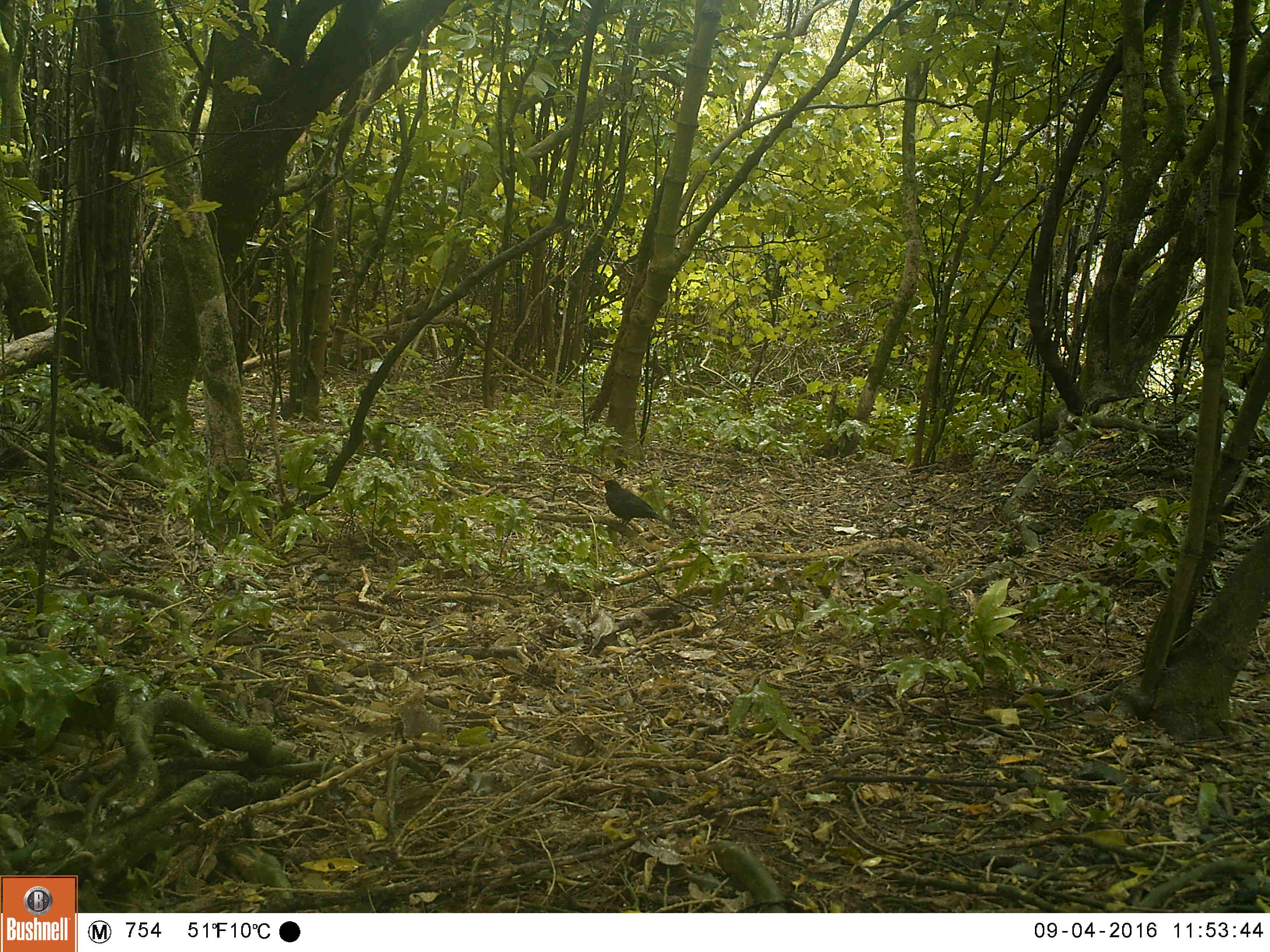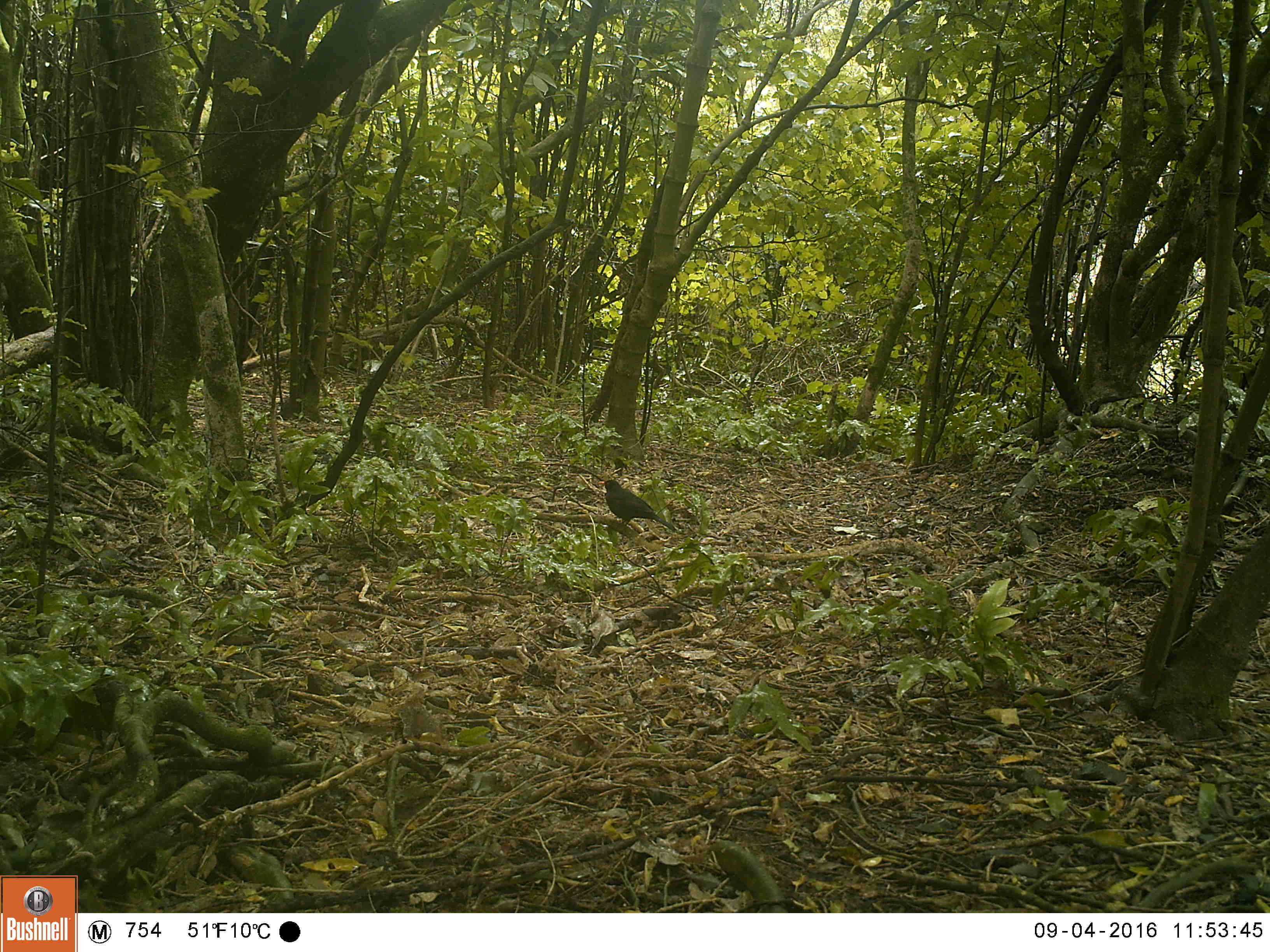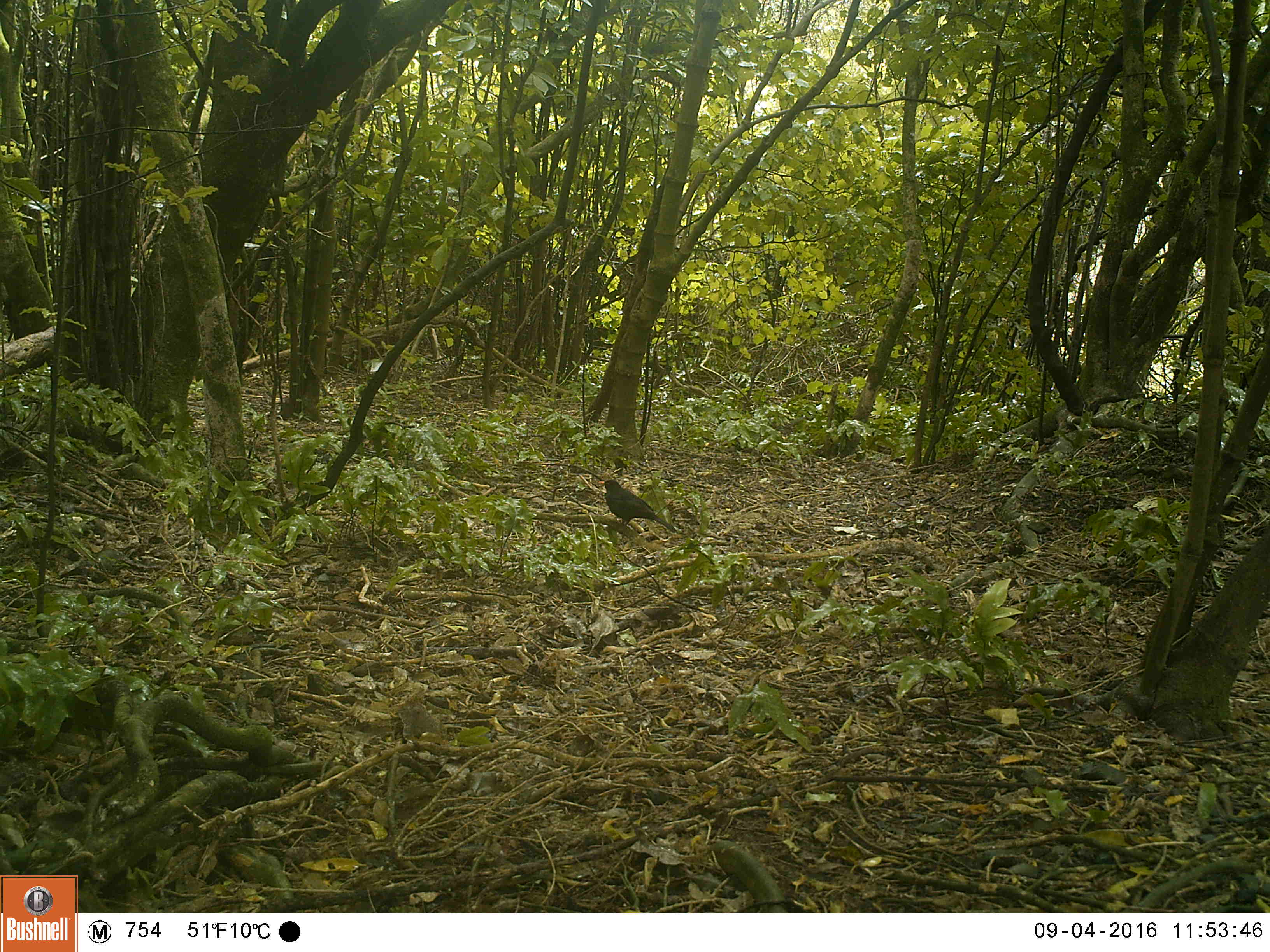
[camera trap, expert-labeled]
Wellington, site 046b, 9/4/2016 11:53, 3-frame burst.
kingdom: Animalia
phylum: Chordata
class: Aves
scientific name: Aves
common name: bird